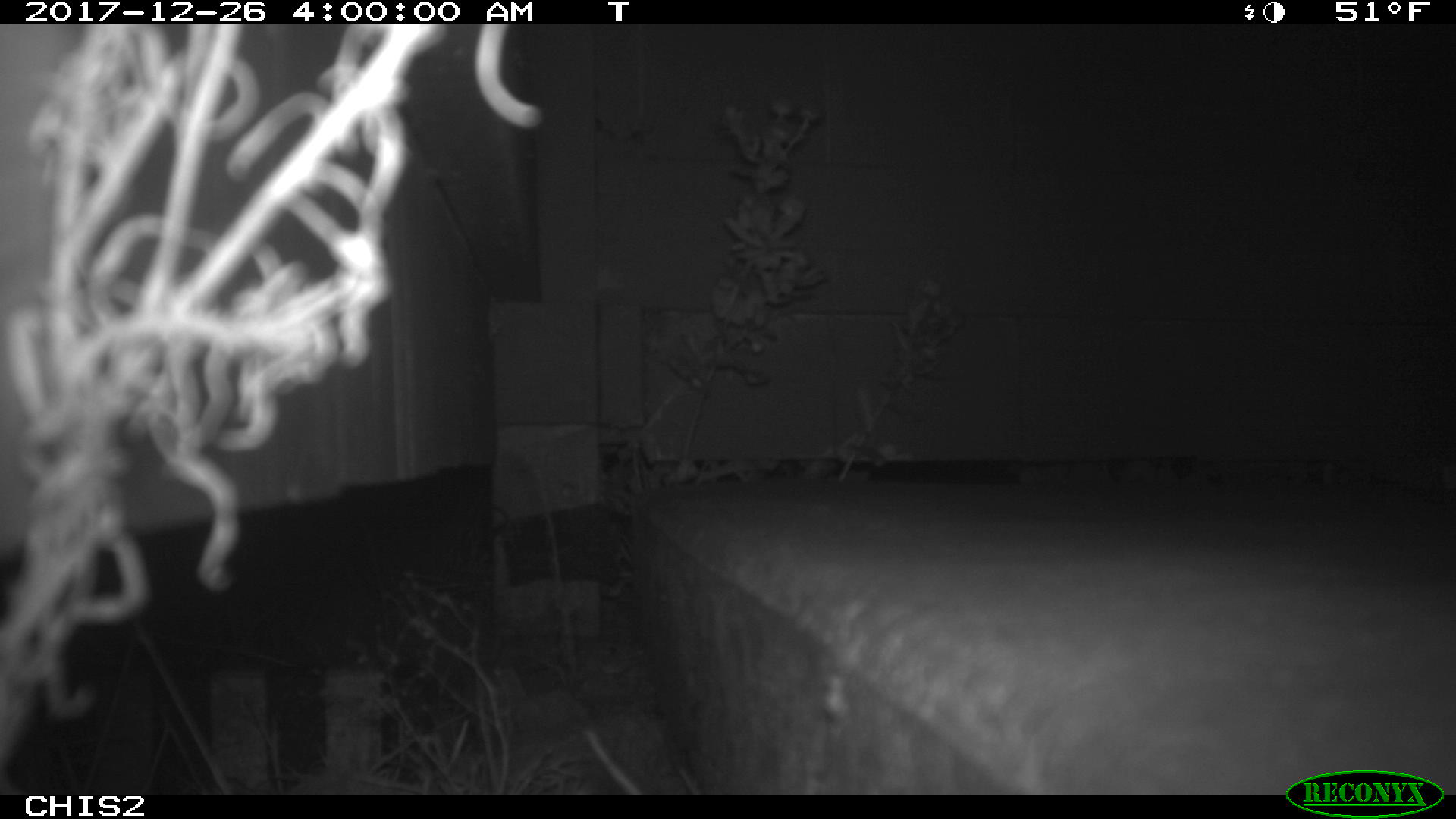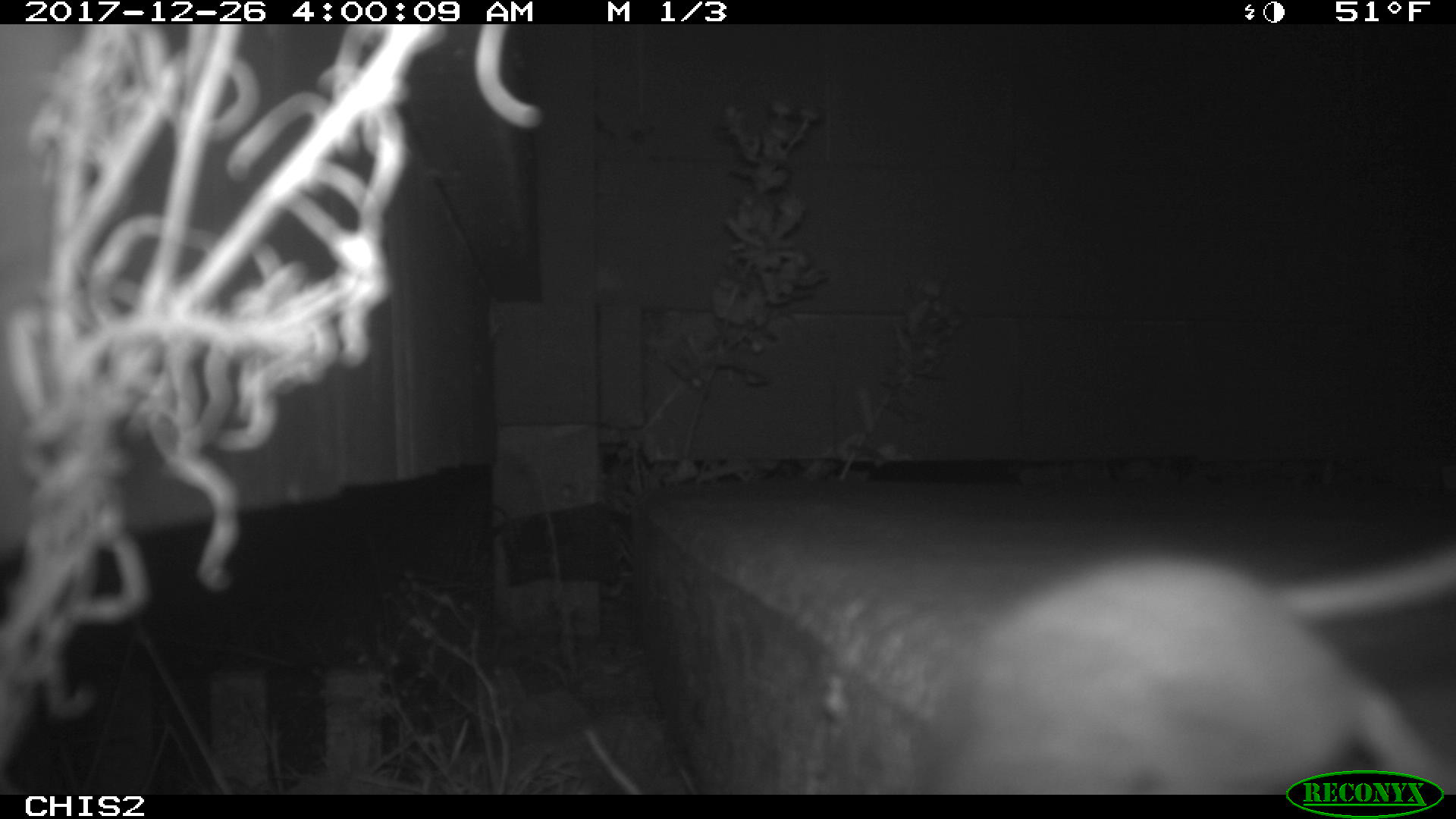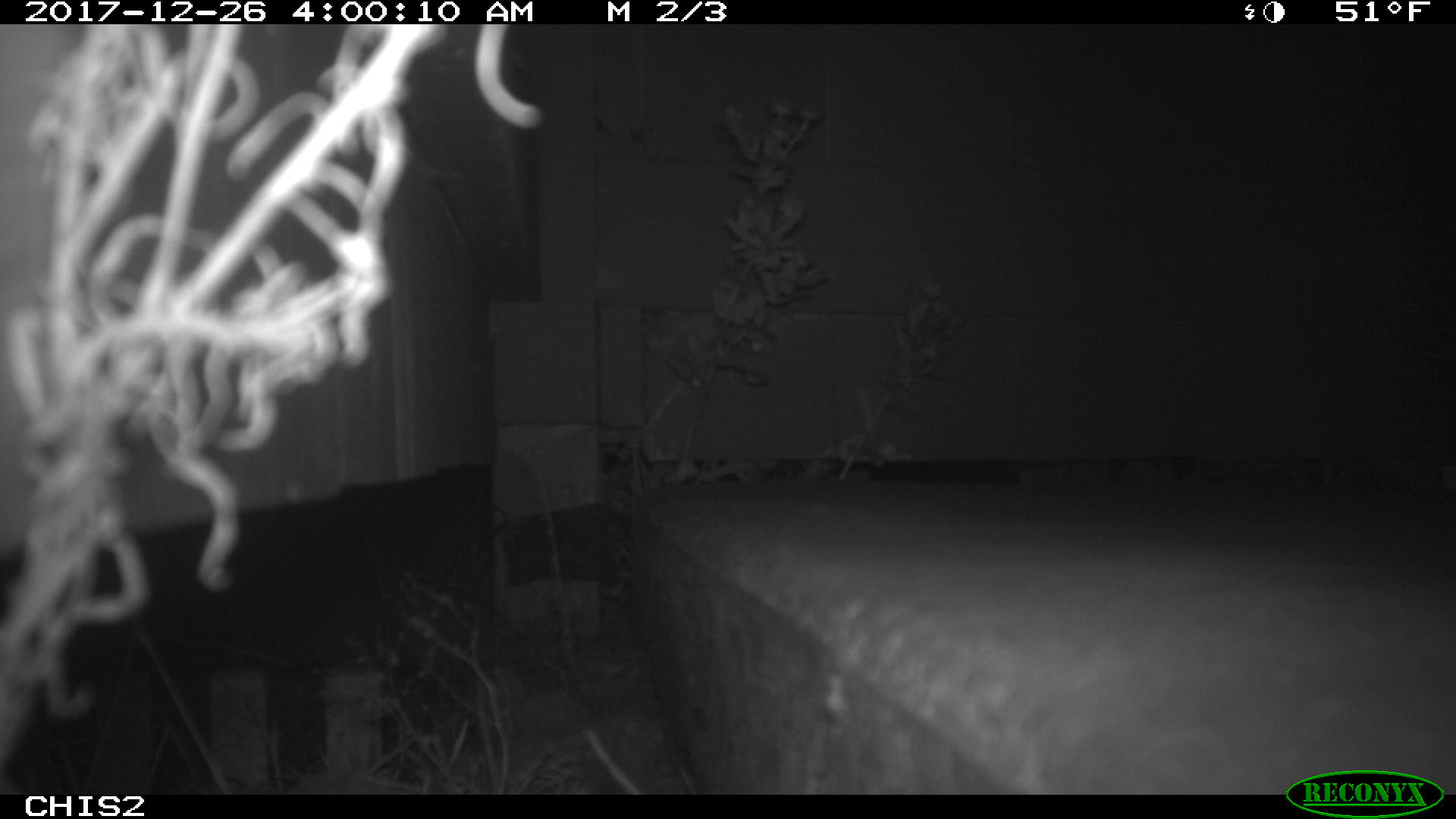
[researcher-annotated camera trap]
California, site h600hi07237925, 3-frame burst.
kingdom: Animalia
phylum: Chordata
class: Mammalia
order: Rodentia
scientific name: Rodentia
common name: rodent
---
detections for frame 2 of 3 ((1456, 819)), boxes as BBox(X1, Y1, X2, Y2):
rodent: BBox(916, 544, 1454, 794)